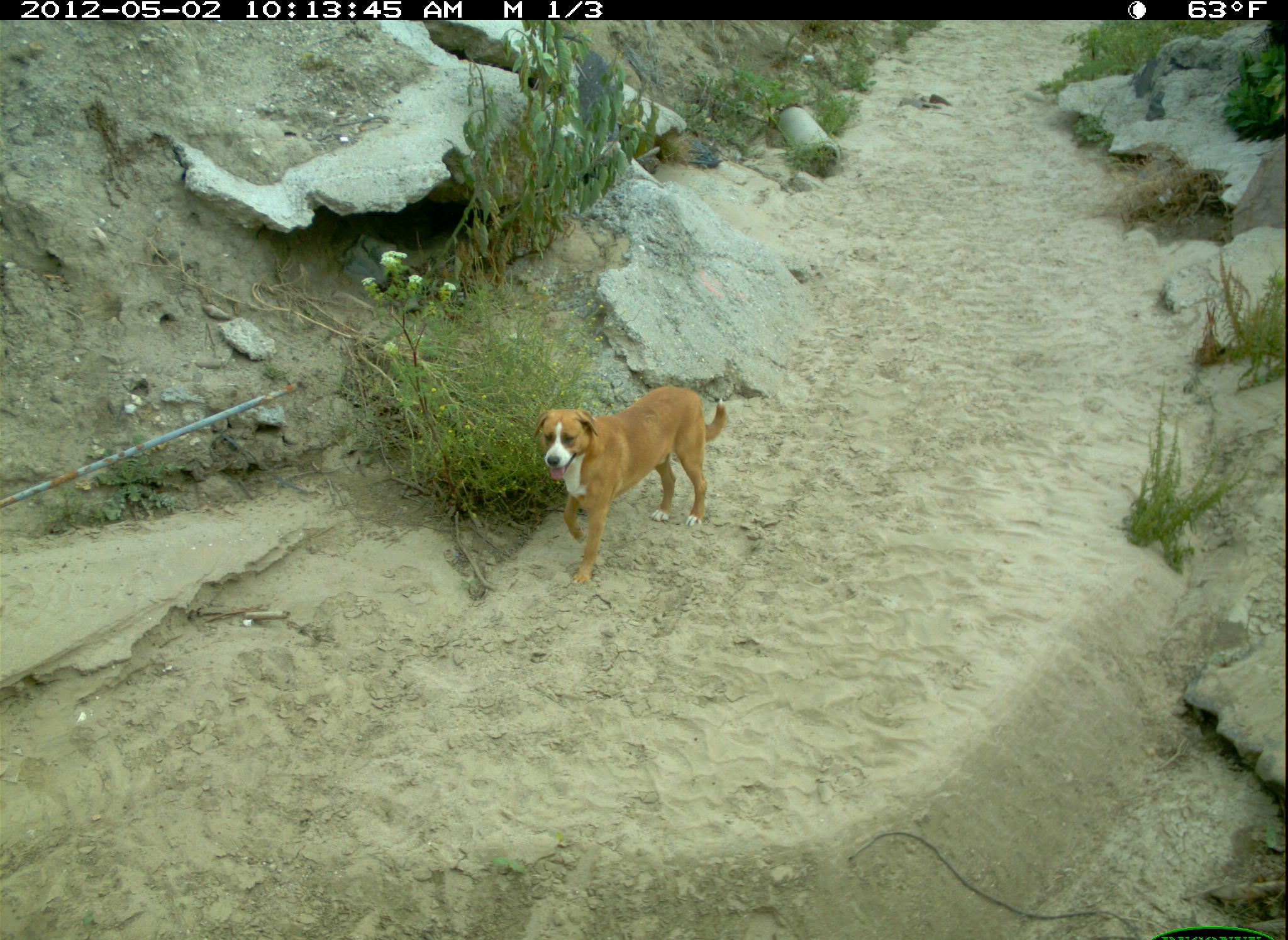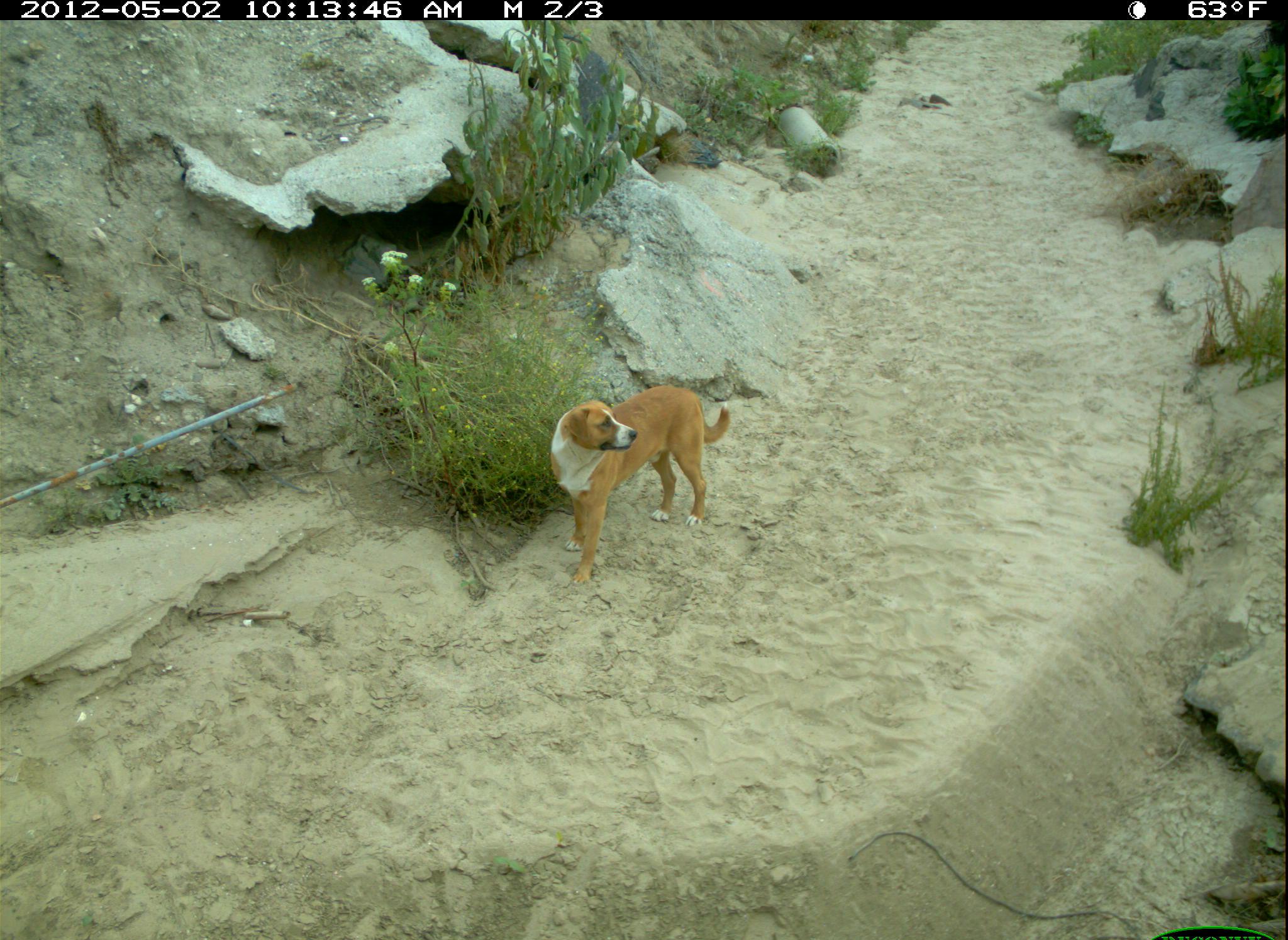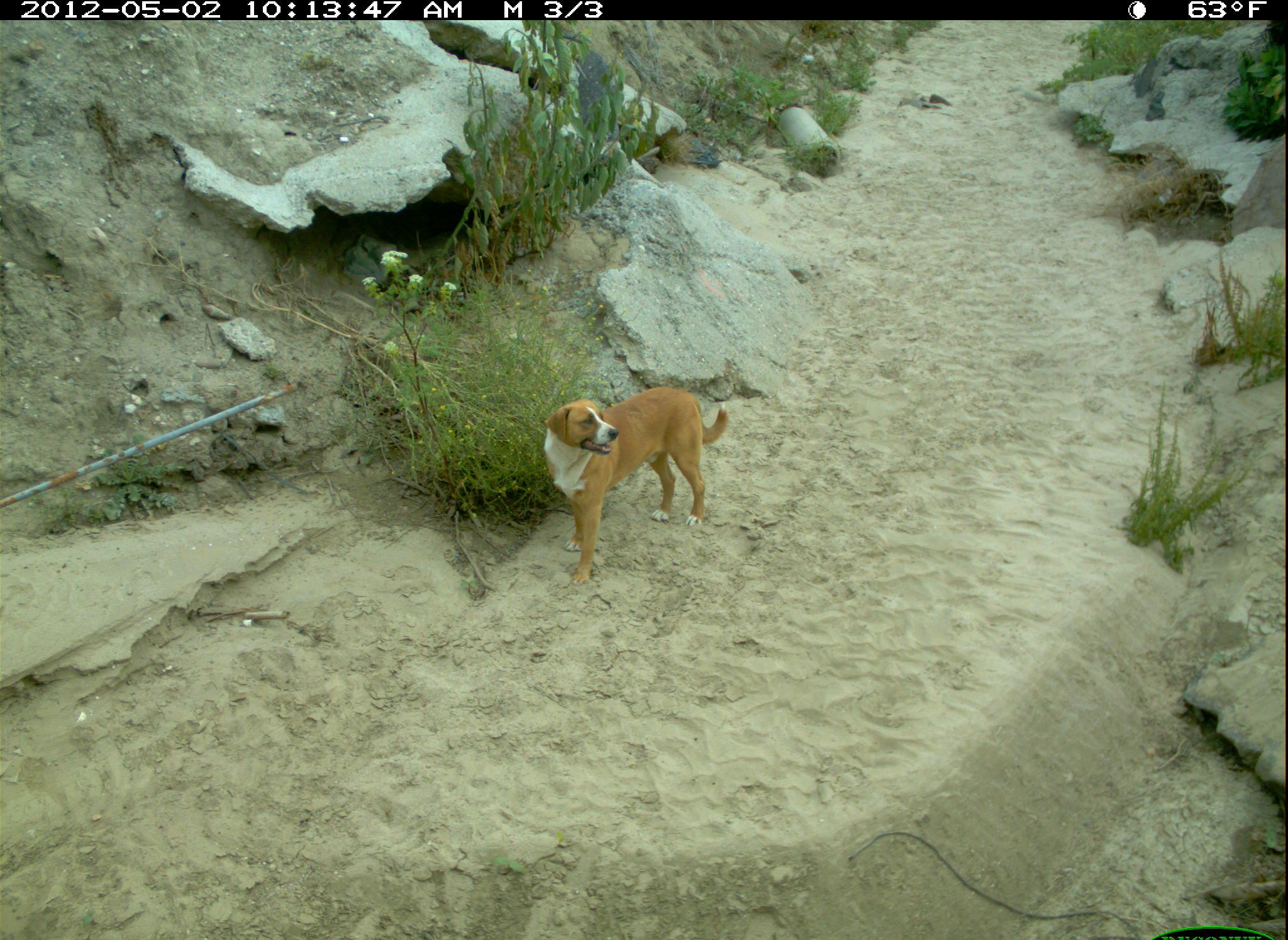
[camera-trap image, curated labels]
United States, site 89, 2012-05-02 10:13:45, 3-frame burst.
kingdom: Animalia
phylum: Chordata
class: Mammalia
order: Carnivora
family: Canidae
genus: Canis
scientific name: Canis familiaris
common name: domestic dog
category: dog